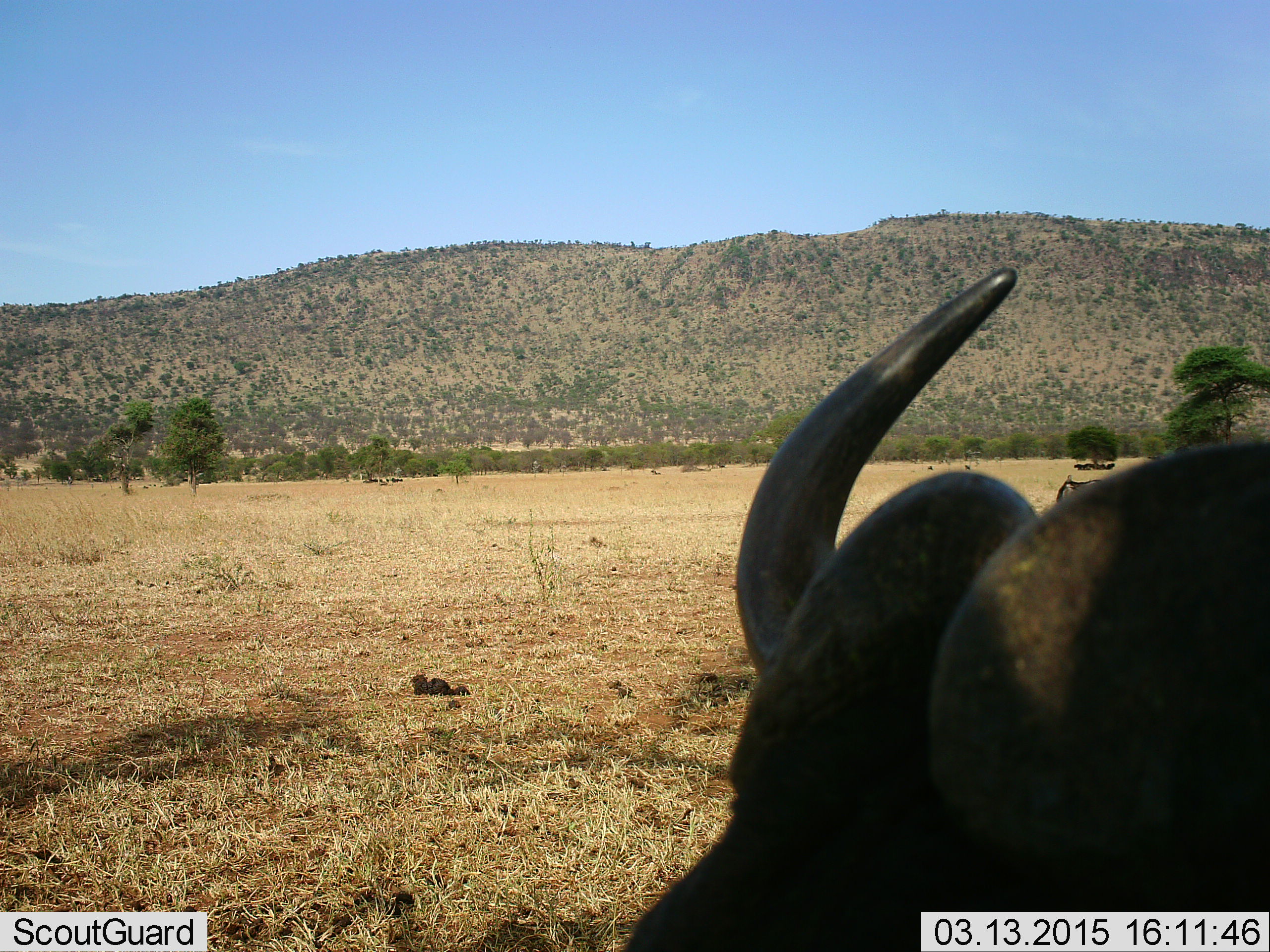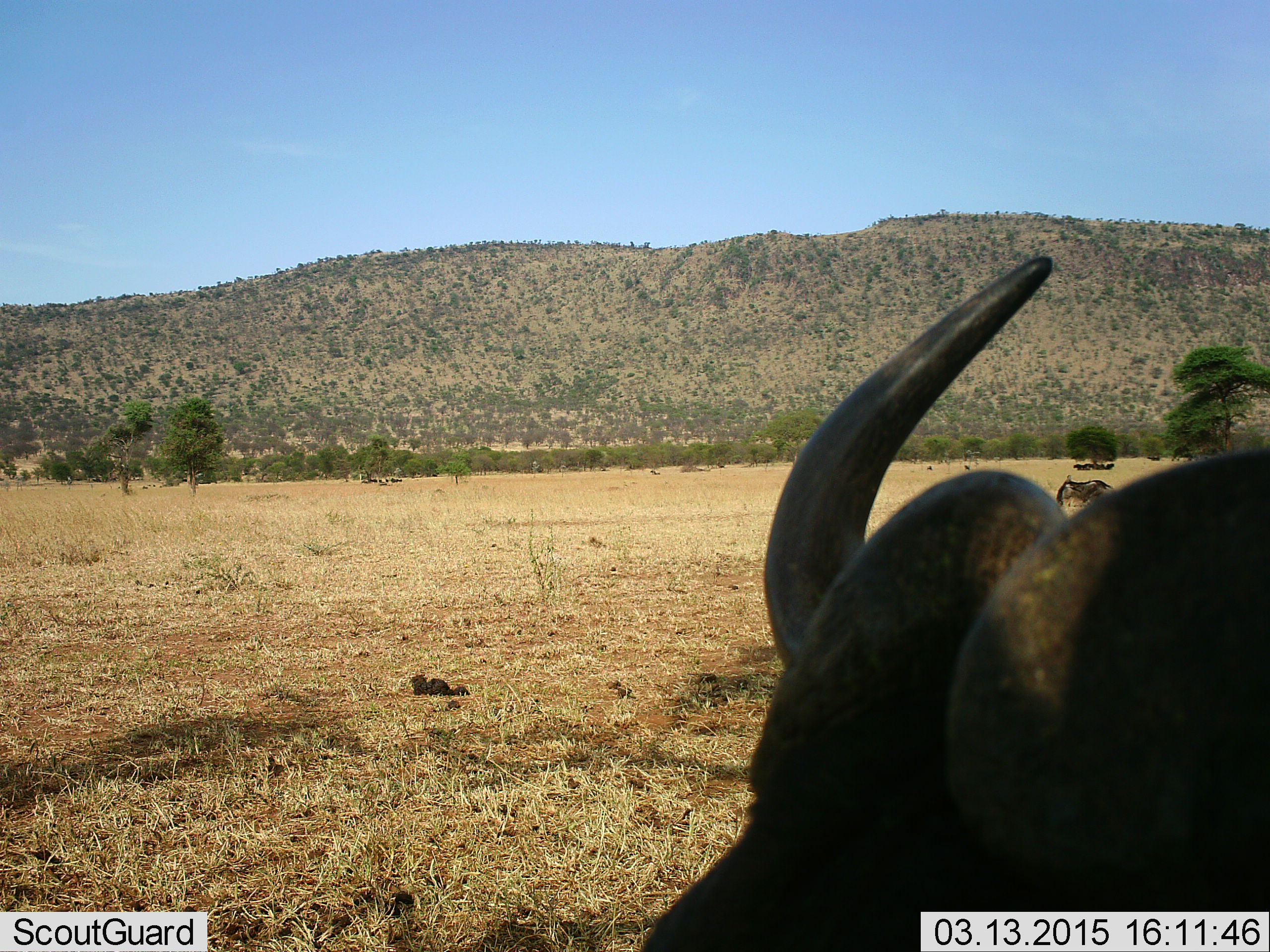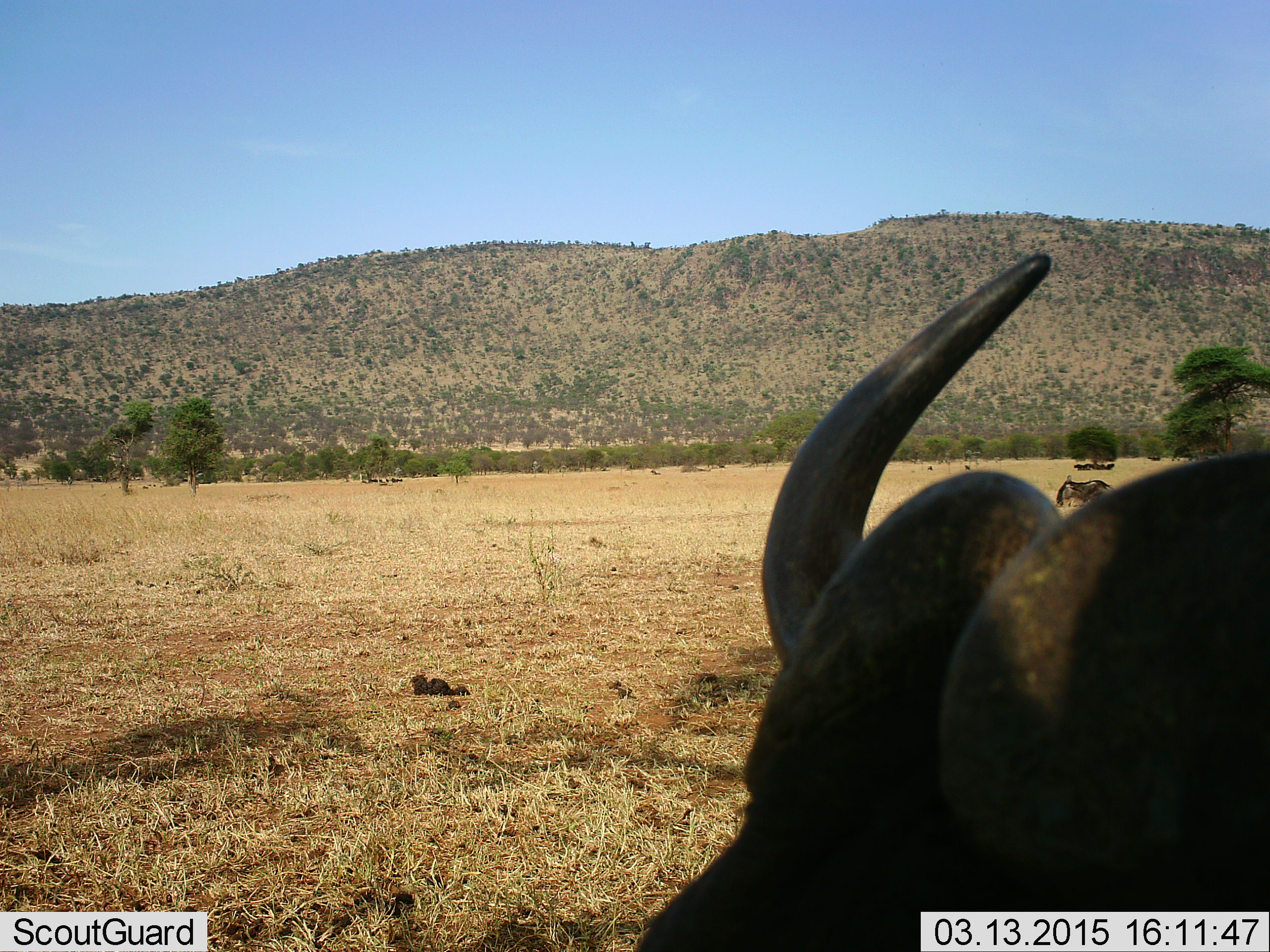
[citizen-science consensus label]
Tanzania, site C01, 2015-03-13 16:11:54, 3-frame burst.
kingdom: Animalia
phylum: Chordata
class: Mammalia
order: Artiodactyla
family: Bovidae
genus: Connochaetes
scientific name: Connochaetes taurinus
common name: blue wildebeest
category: wildebeest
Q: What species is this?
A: Wildebeest (blue wildebeest) (Connochaetes taurinus).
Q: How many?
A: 2.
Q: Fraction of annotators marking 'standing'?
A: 82%.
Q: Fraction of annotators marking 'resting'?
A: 36%.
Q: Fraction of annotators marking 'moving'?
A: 0%.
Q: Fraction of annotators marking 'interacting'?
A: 0%.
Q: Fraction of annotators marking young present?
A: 0%.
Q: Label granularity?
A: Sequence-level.